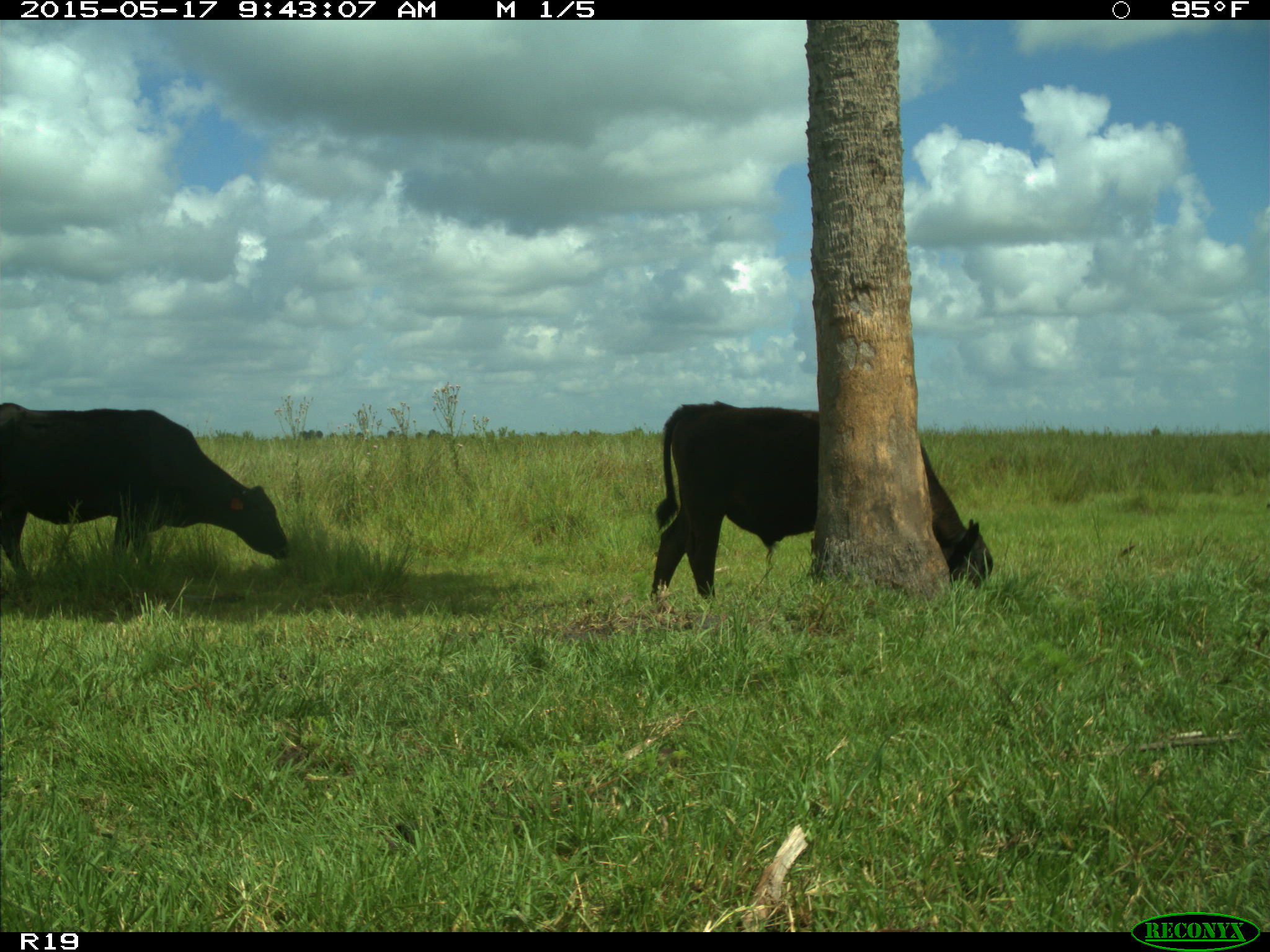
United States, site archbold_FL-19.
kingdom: Animalia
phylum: Chordata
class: Mammalia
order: Artiodactyla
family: Bovidae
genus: Bos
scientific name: Bos taurus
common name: domestic cow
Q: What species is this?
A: Bos taurus (domestic cow).